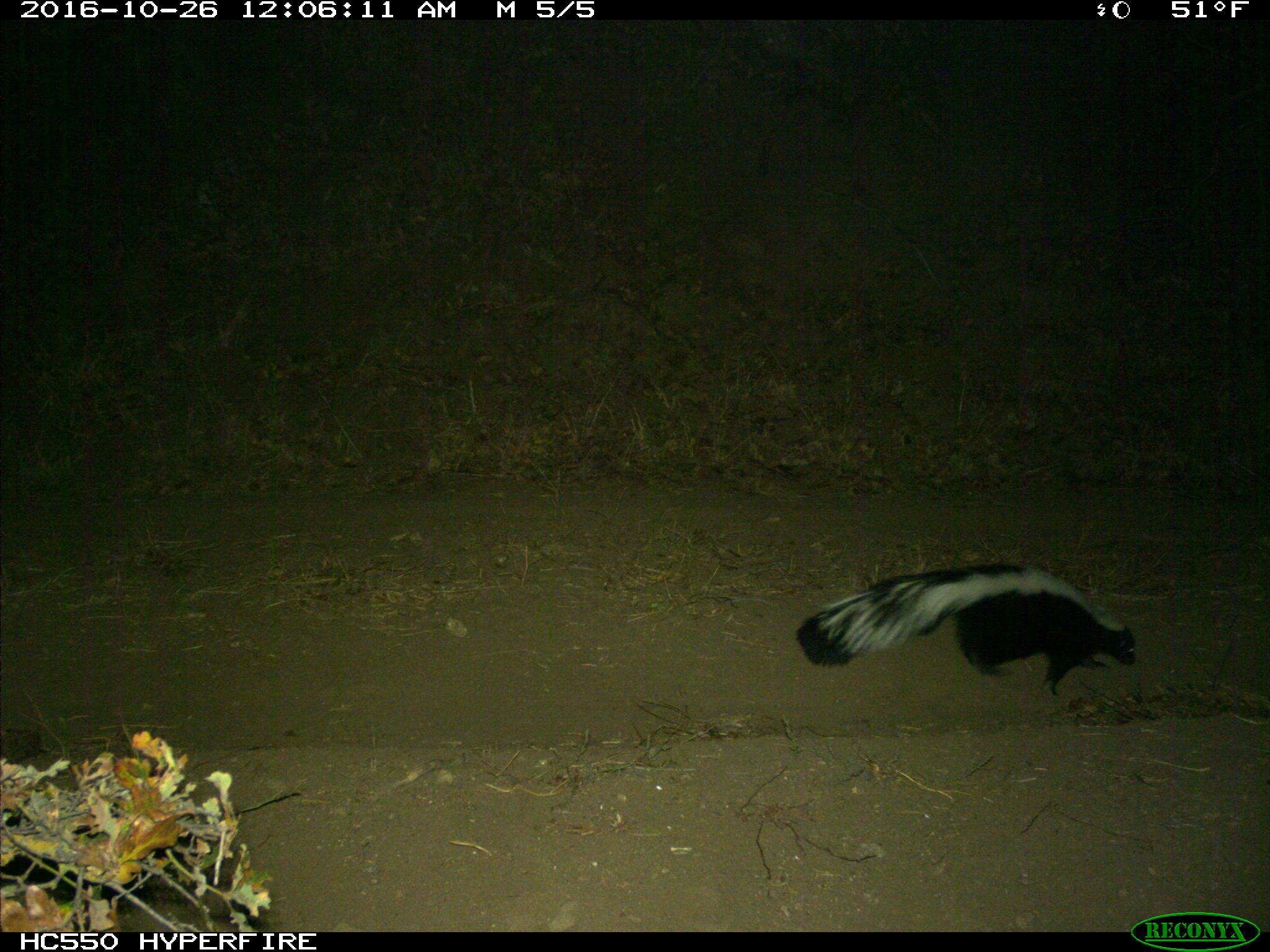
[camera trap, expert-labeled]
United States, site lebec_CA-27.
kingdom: Animalia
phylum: Chordata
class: Mammalia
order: Carnivora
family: Mephitidae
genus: Mephitis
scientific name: Mephitis mephitis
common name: striped skunk